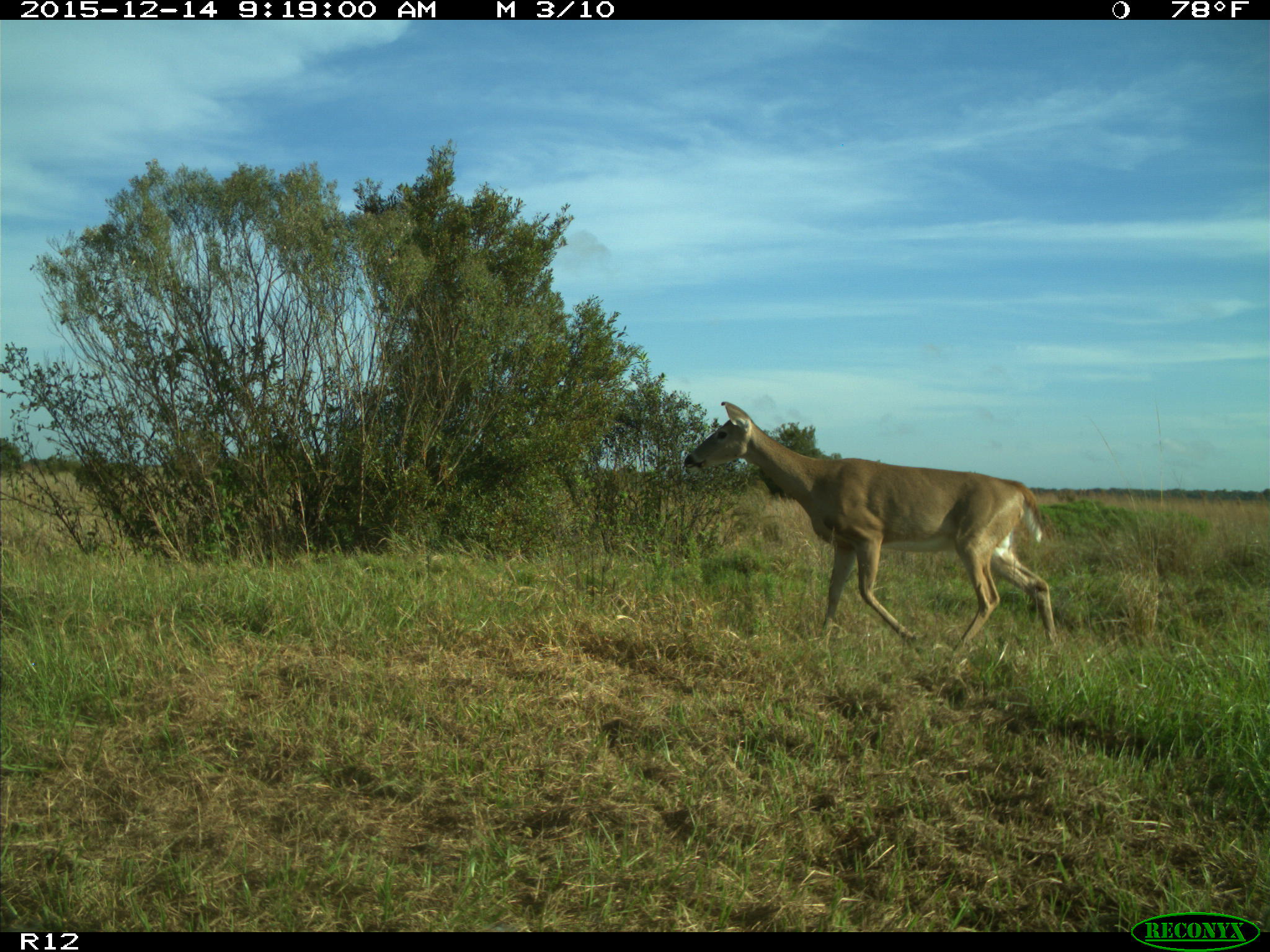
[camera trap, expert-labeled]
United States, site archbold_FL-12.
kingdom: Animalia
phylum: Chordata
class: Mammalia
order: Artiodactyla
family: Cervidae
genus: Odocoileus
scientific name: Odocoileus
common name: deer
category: unidentified deer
Unidentified deer (deer) (Odocoileus).